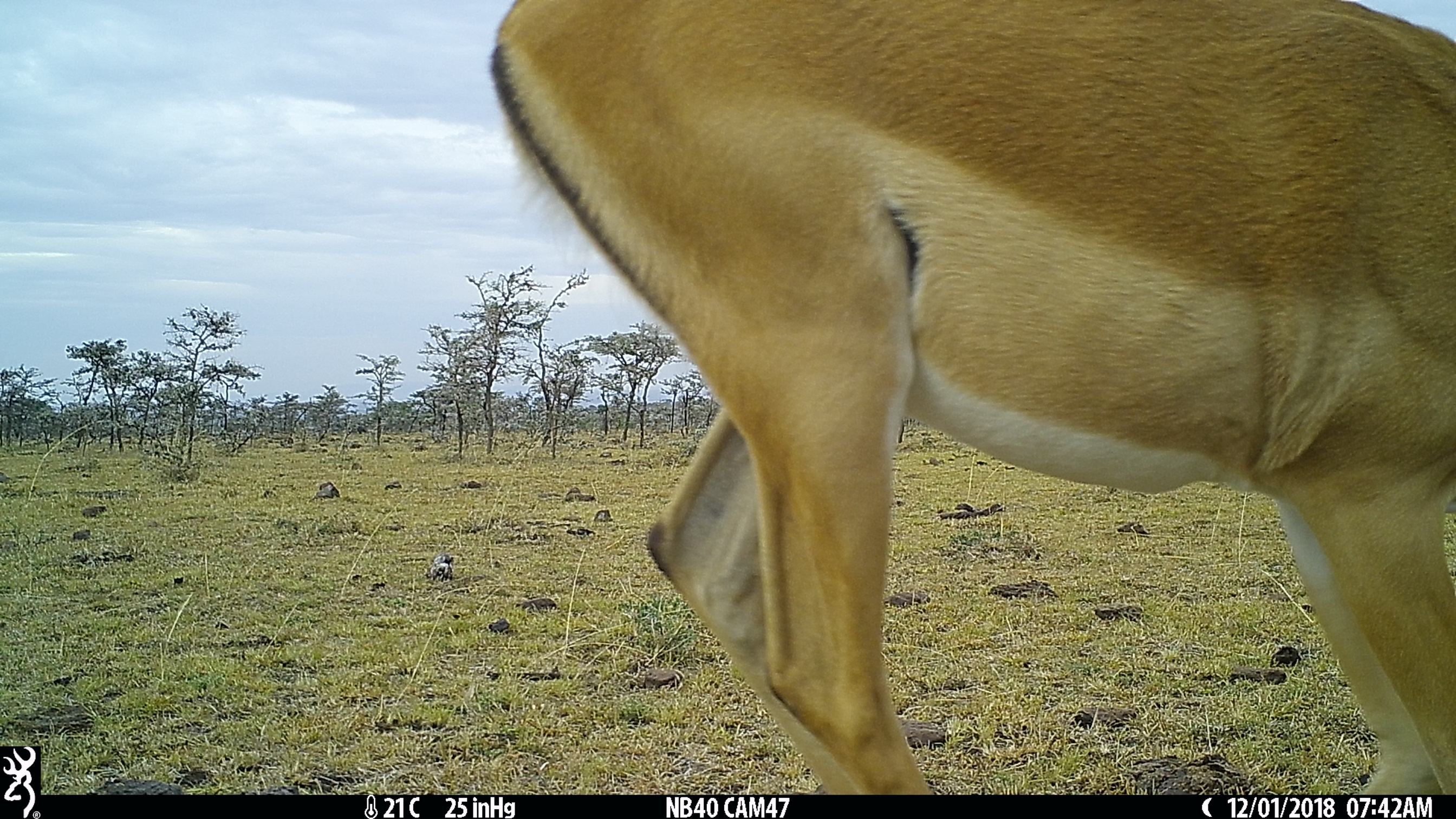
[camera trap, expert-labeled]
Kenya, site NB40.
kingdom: Animalia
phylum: Chordata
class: Mammalia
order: Artiodactyla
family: Bovidae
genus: Aepyceros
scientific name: Aepyceros melampus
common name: impala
Impala (Aepyceros melampus).